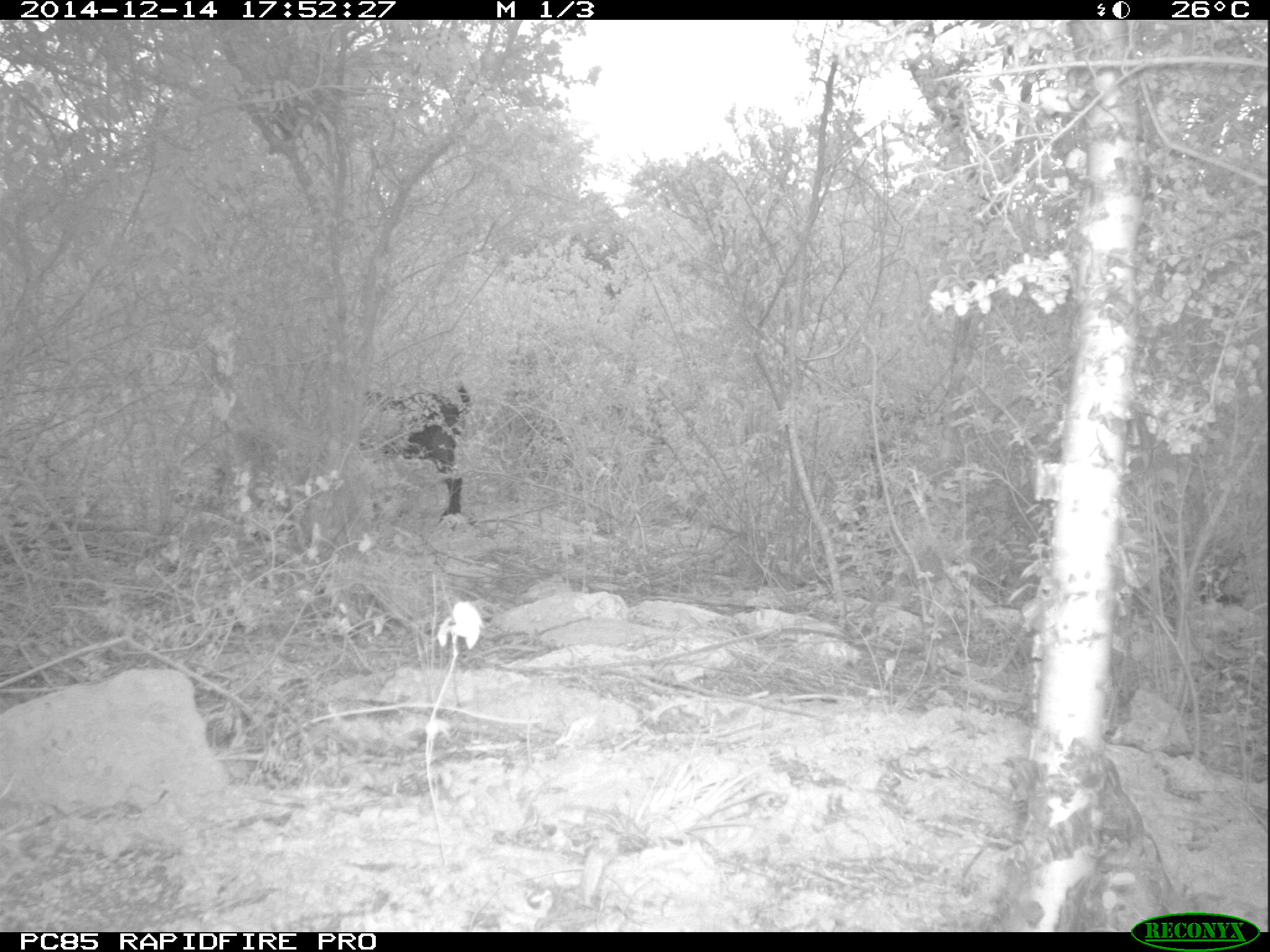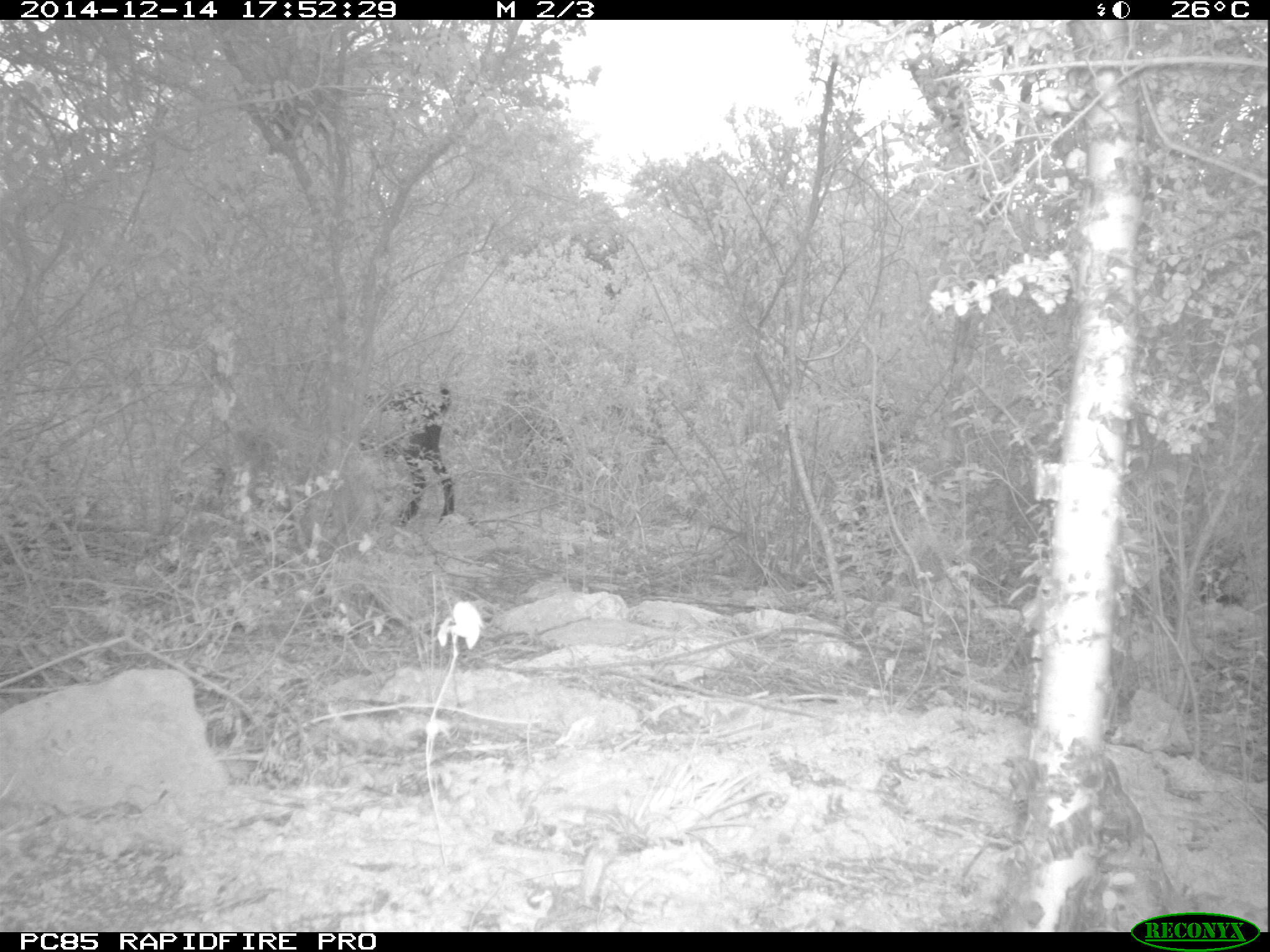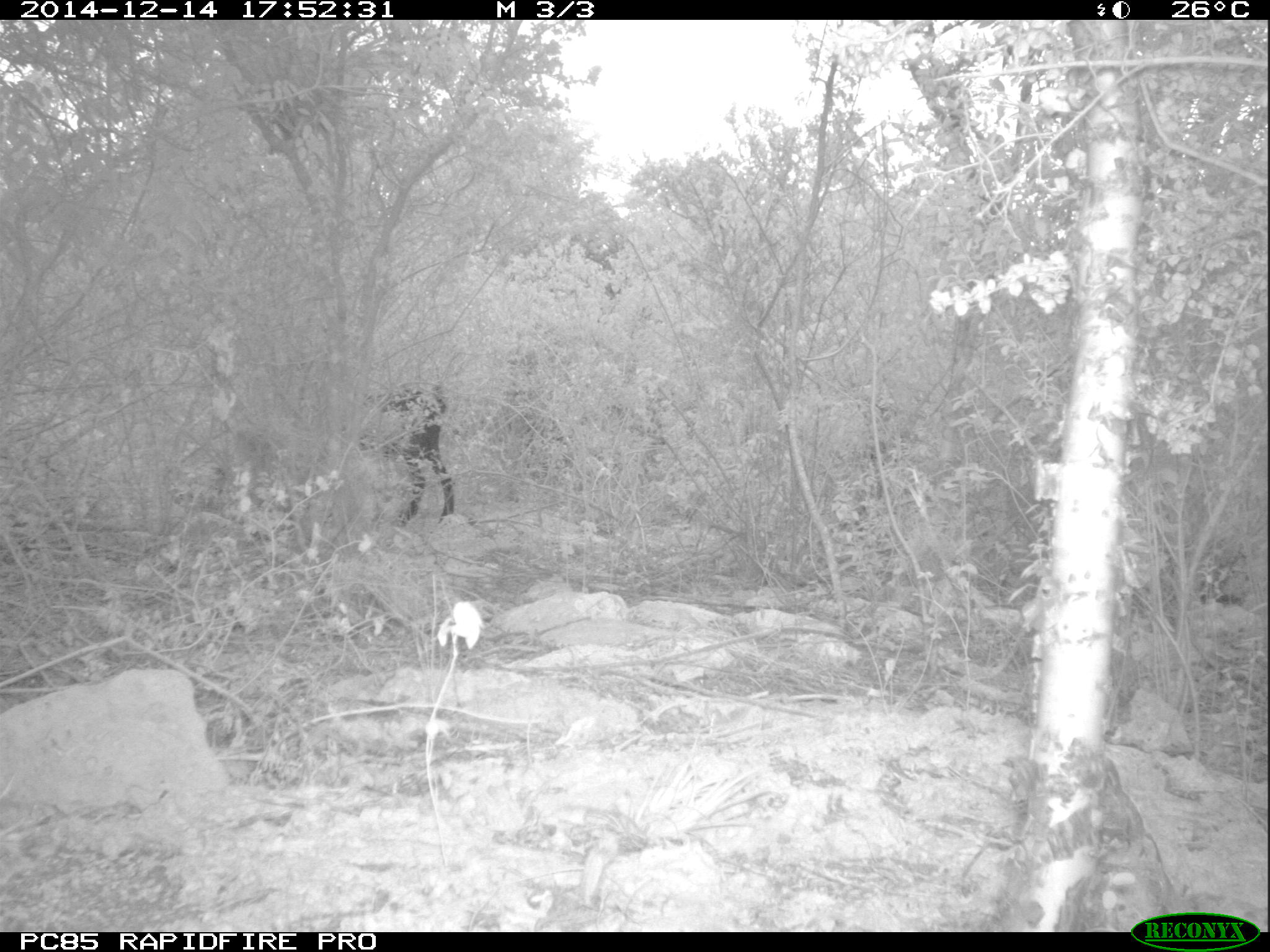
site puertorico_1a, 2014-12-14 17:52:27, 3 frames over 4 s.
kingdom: Animalia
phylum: Chordata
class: Mammalia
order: Artiodactyla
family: Bovidae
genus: Capra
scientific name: Capra hircus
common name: goat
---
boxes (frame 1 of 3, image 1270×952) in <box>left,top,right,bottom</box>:
goat: <box>361,382,474,516</box>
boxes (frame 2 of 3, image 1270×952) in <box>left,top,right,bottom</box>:
goat: <box>371,376,457,528</box>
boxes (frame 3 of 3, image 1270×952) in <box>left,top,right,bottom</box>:
goat: <box>344,372,452,538</box>